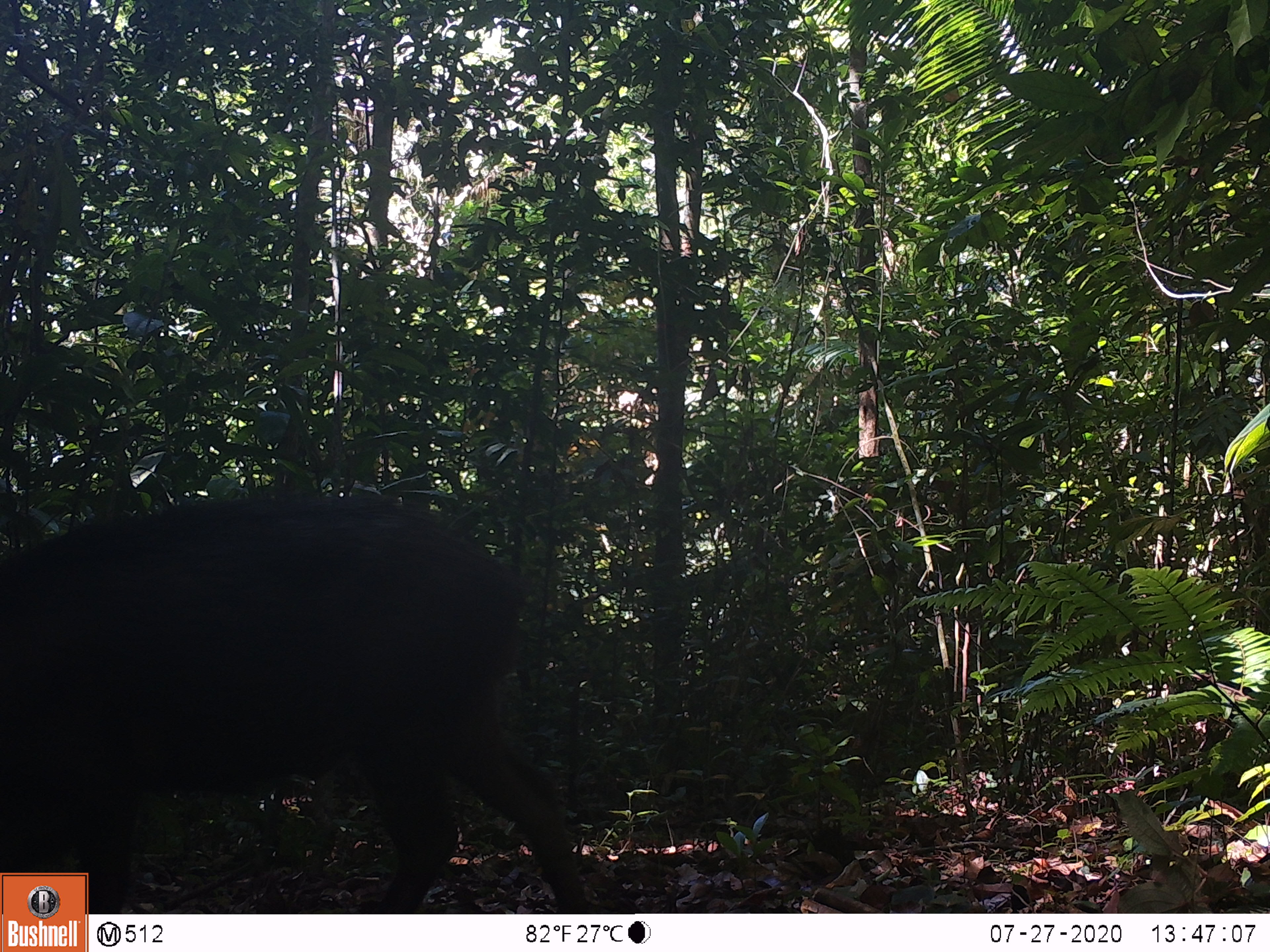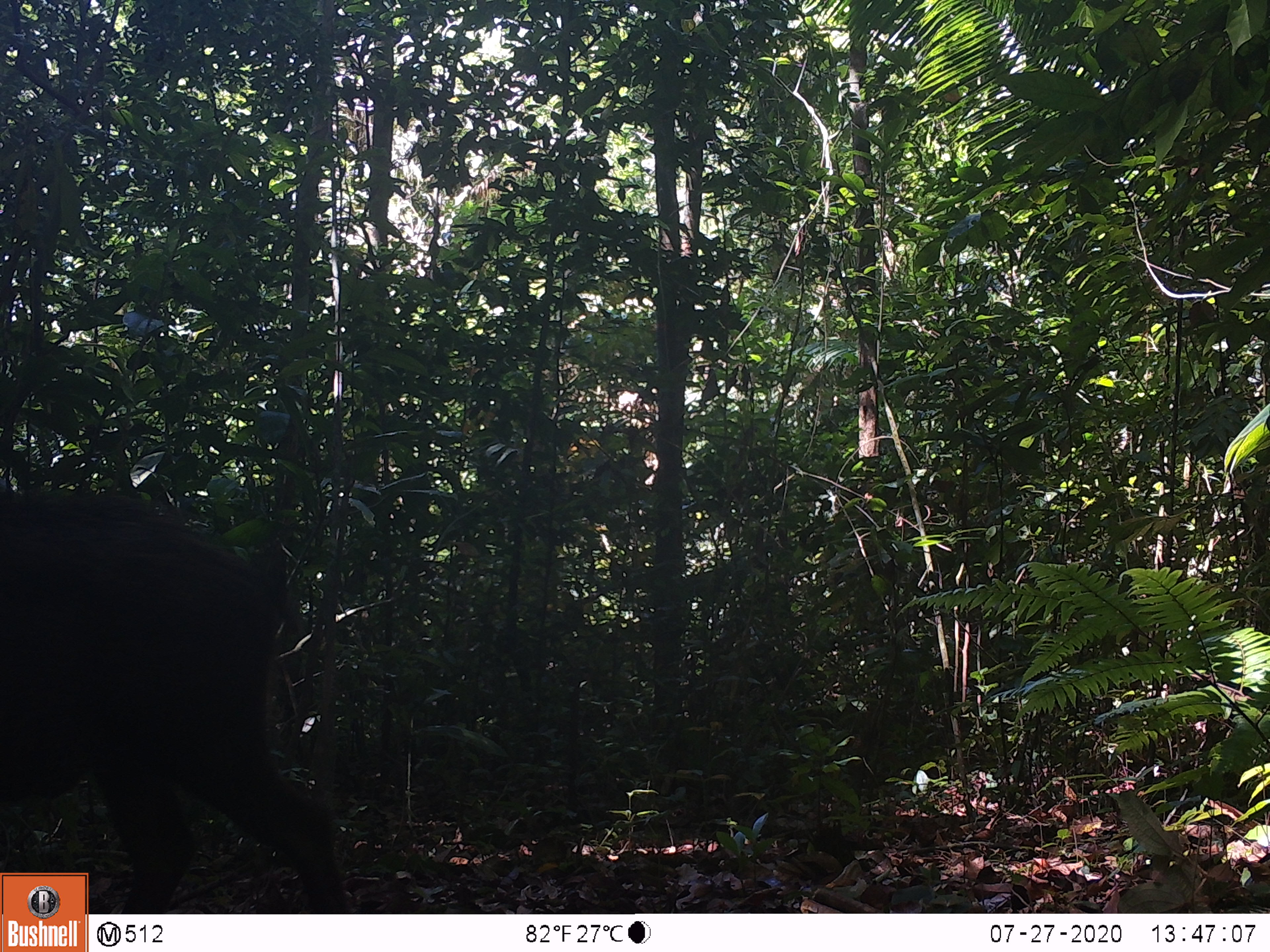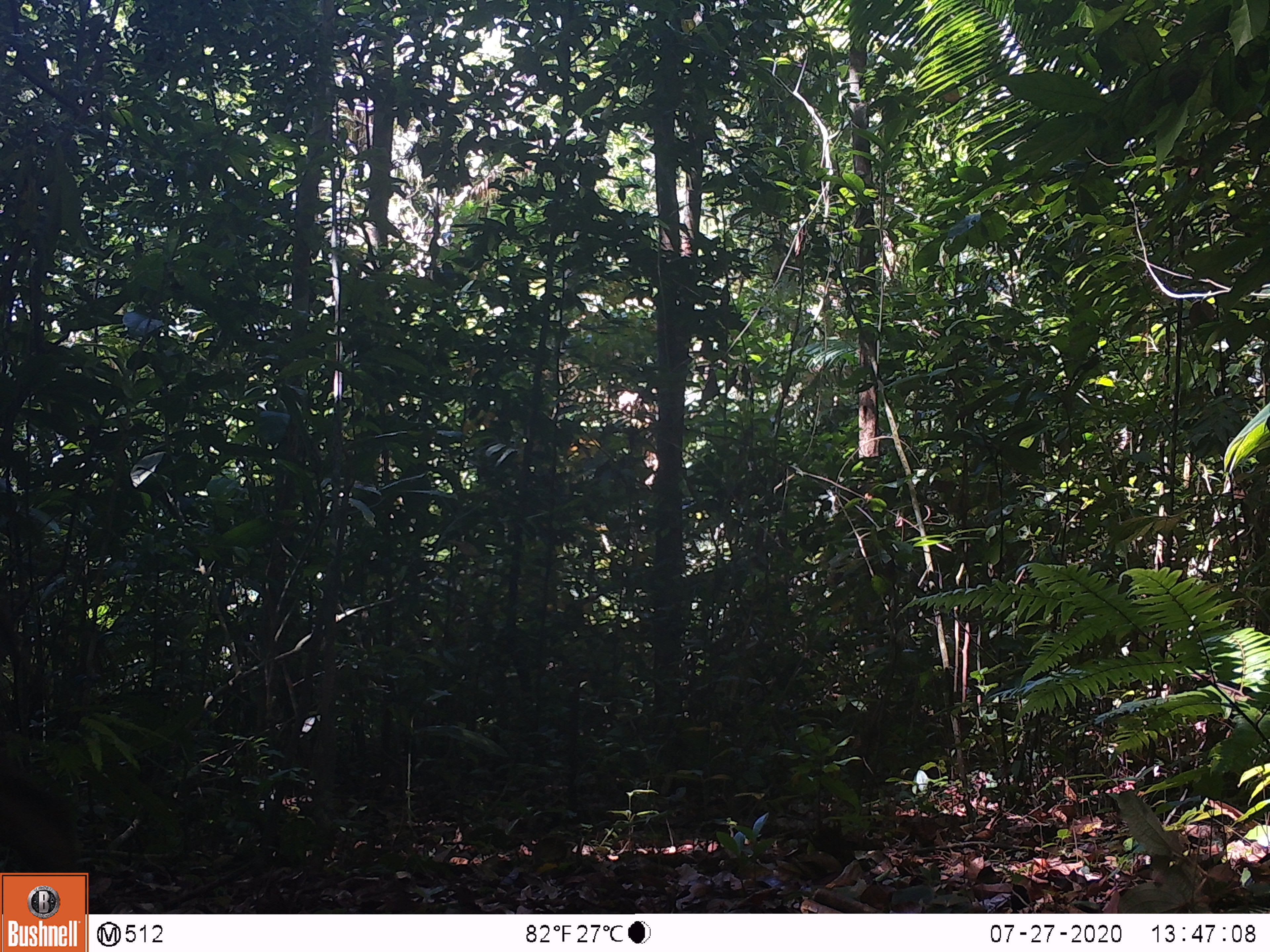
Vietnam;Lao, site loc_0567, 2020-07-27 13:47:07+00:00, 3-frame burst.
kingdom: Animalia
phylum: Chordata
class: Mammalia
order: Artiodactyla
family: Suidae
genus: Sus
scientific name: Sus scrofa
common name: eurasian wild pig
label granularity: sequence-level